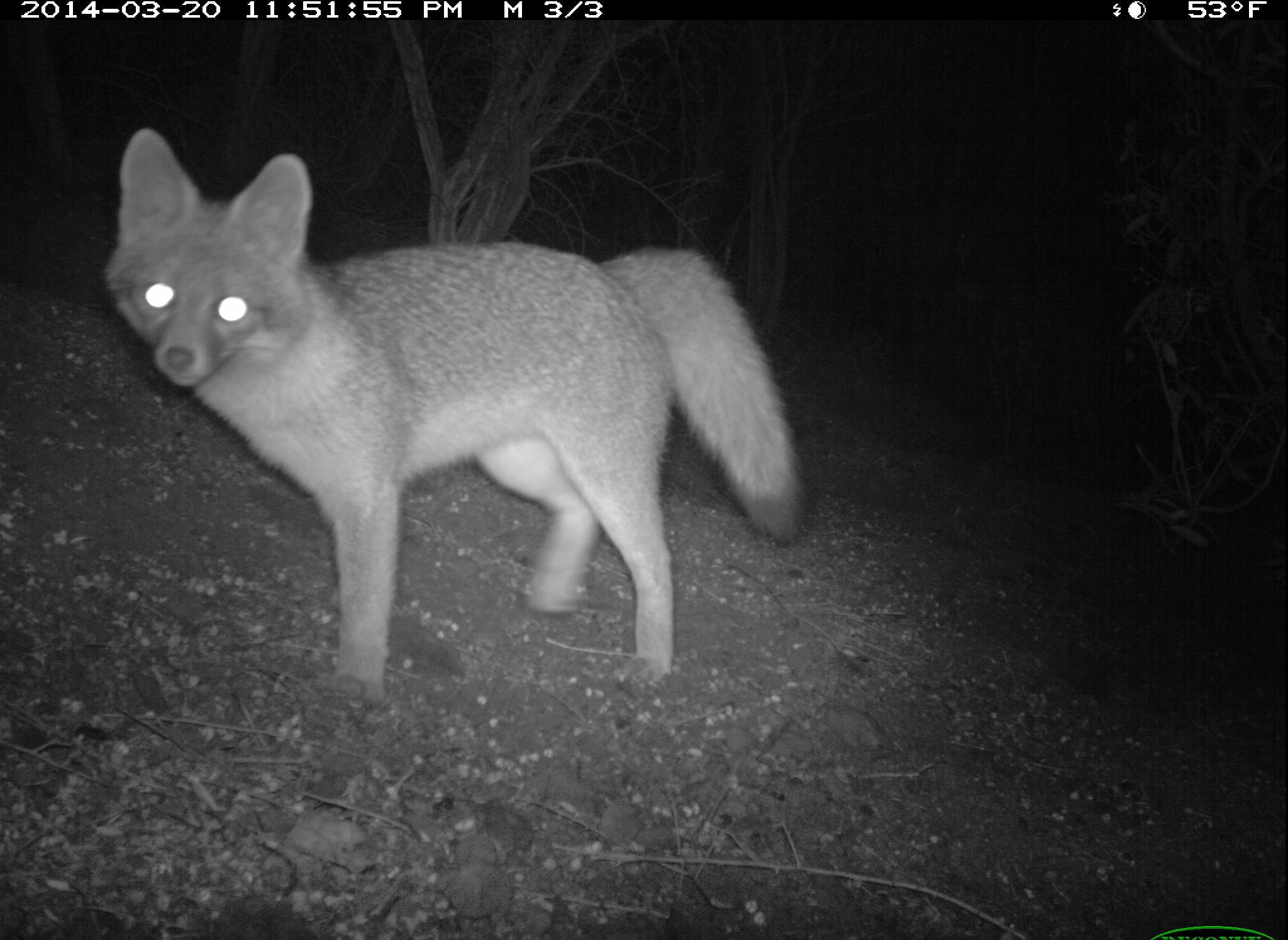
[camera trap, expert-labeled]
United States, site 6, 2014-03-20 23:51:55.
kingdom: Animalia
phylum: Chordata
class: Mammalia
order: Carnivora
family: Canidae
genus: Urocyon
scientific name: Urocyon cinereoargenteus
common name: gray fox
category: fox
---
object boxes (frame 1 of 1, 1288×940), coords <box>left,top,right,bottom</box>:
fox: <box>103,124,813,709</box>